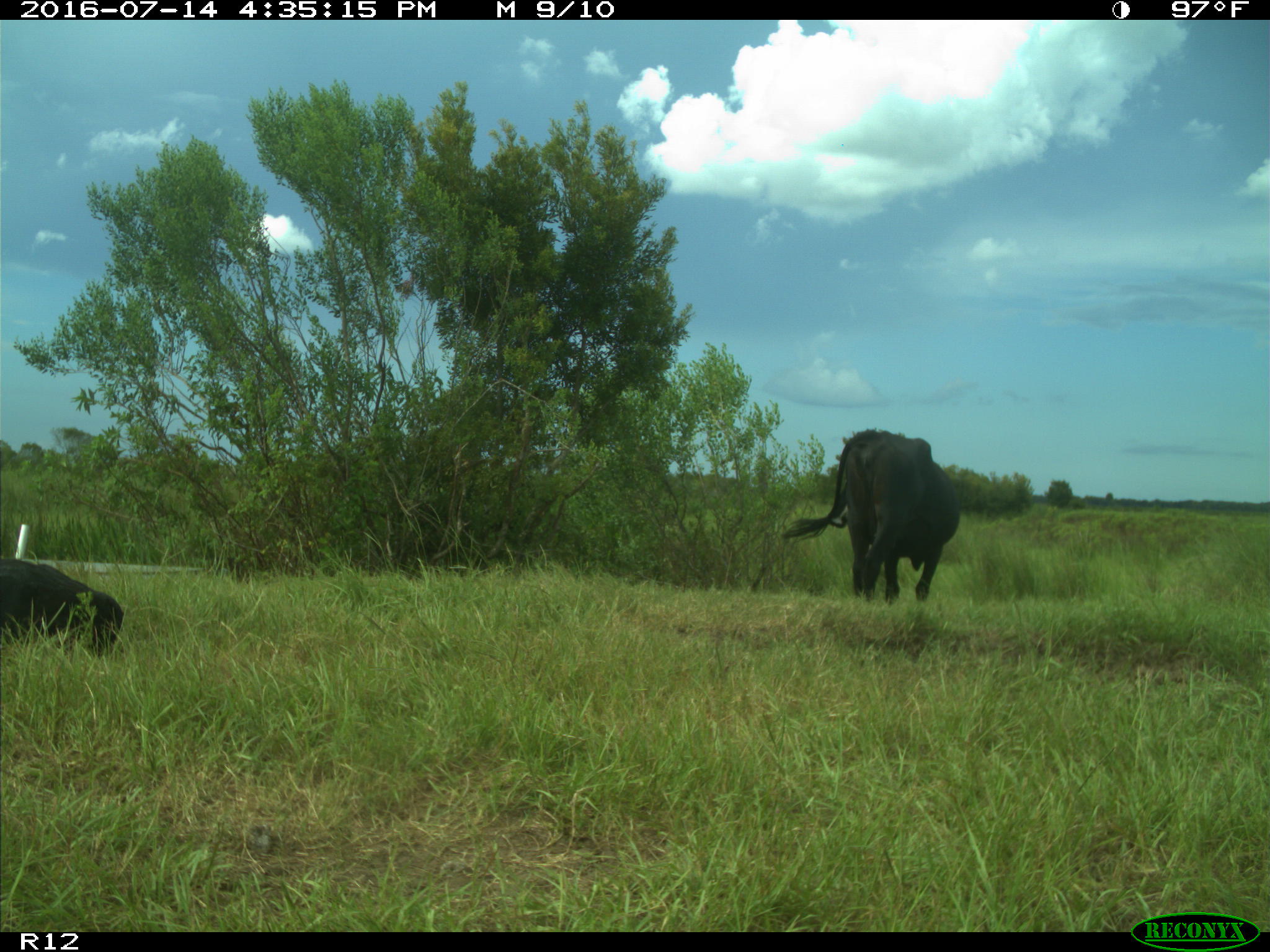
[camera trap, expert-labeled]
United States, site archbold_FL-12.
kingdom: Animalia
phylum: Chordata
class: Mammalia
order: Artiodactyla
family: Bovidae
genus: Bos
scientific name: Bos taurus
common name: domestic cow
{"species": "Bos taurus (domestic cow)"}